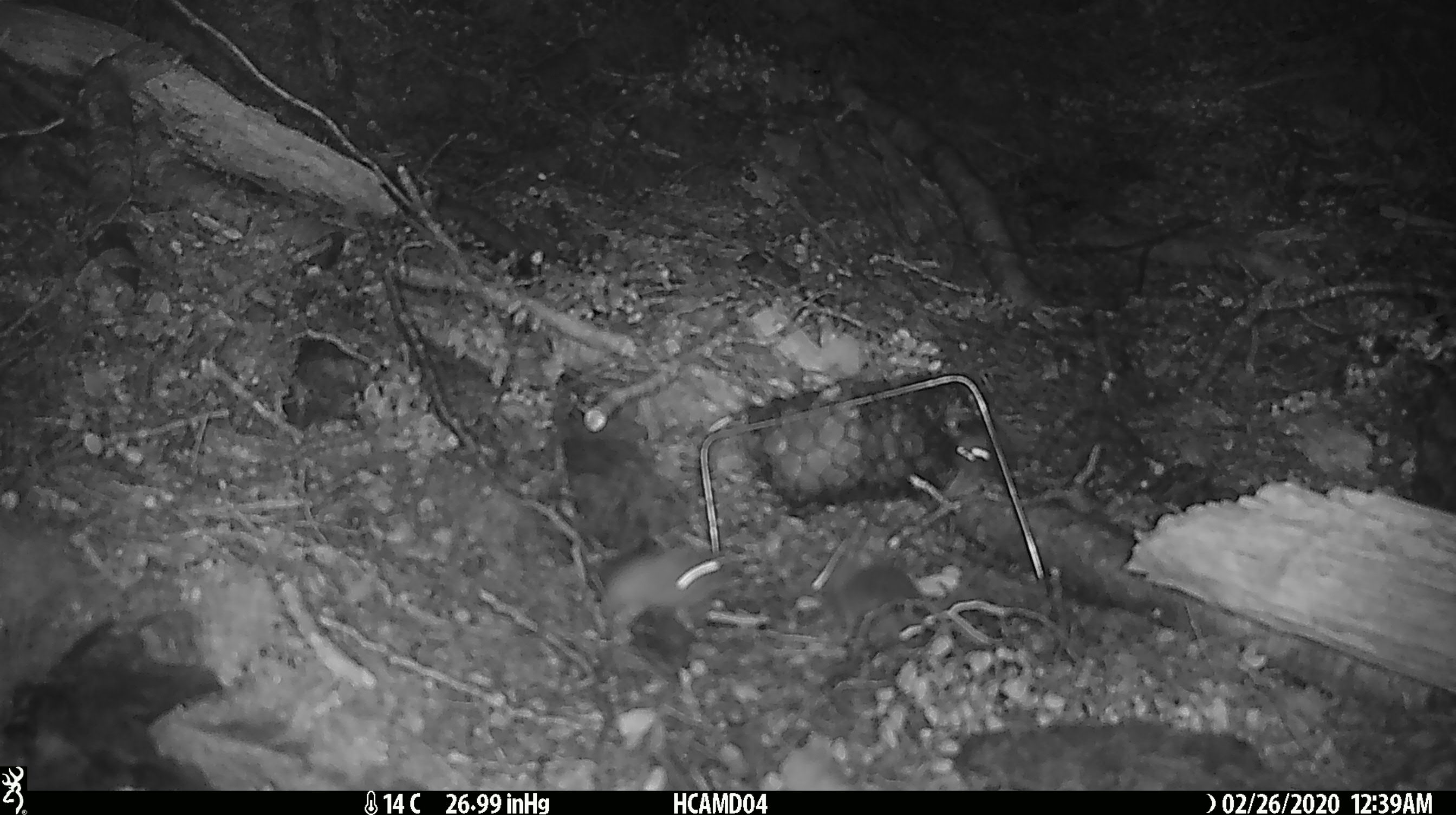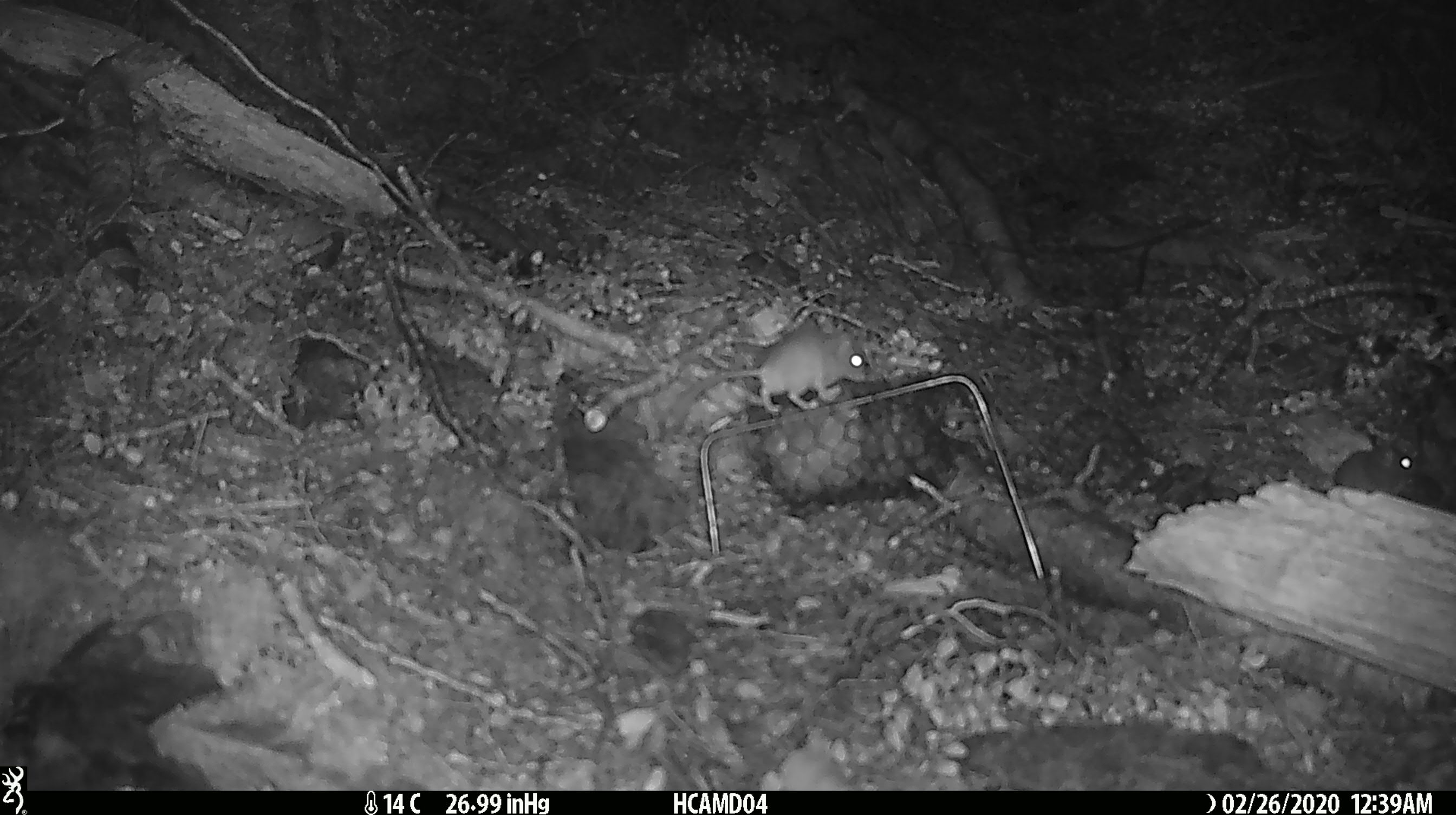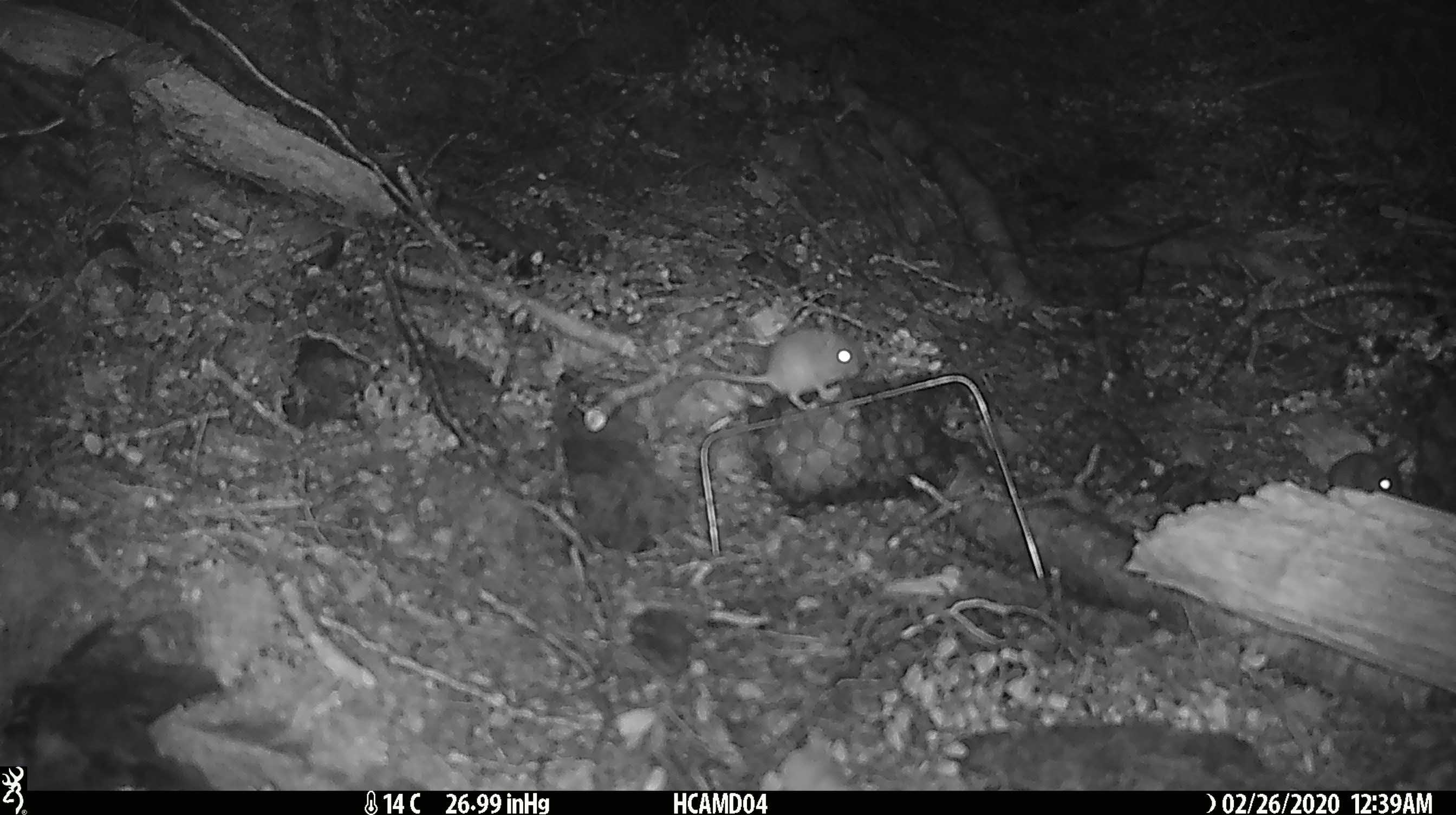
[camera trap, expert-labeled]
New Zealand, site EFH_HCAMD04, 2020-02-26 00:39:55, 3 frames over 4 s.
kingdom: Animalia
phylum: Chordata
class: Mammalia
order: Rodentia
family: Muridae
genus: Mus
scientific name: Mus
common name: mouse